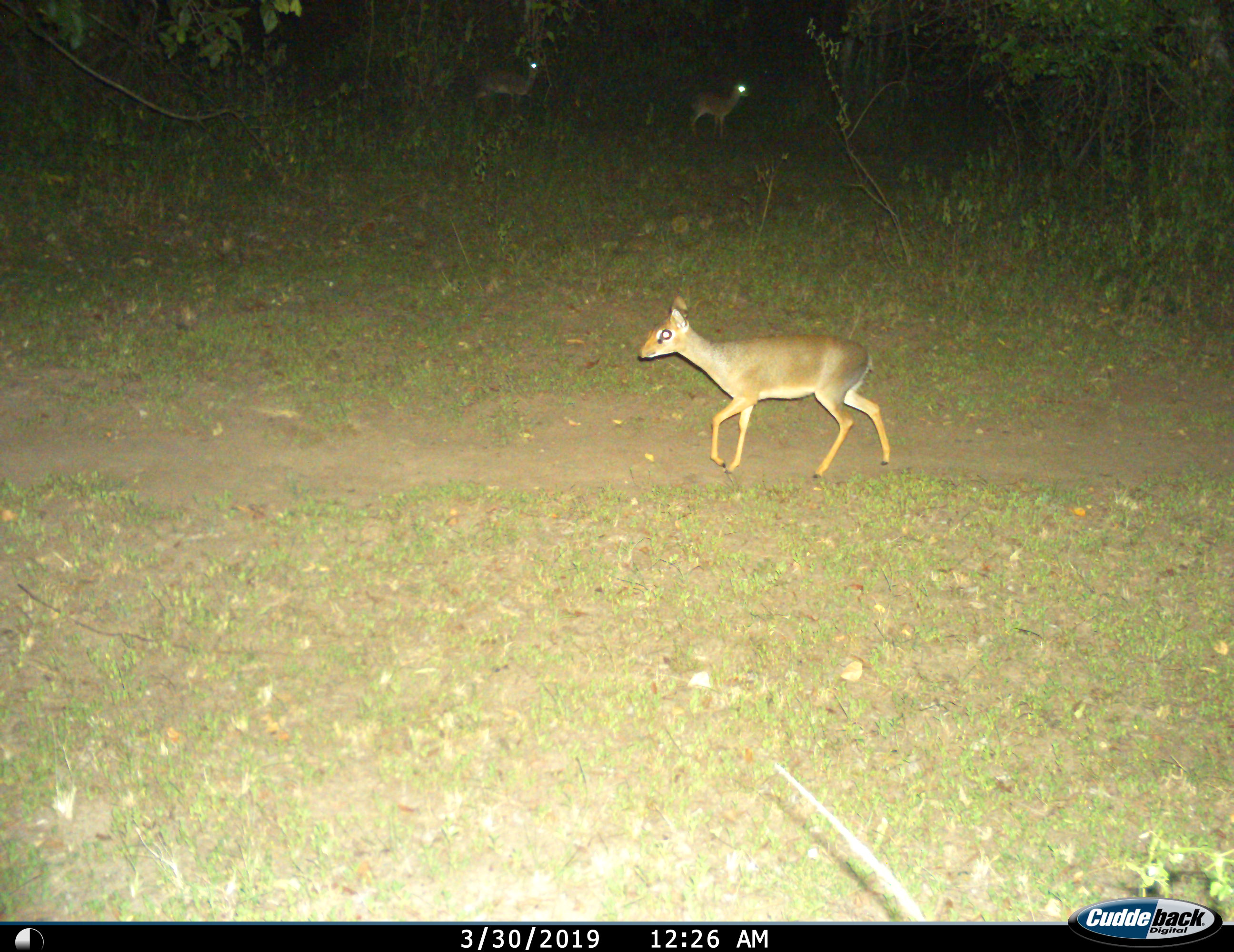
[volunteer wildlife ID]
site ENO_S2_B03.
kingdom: Animalia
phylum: Chordata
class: Mammalia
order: Artiodactyla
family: Bovidae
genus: Madoqua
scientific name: Madoqua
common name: dik-dik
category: dikdik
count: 1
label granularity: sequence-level